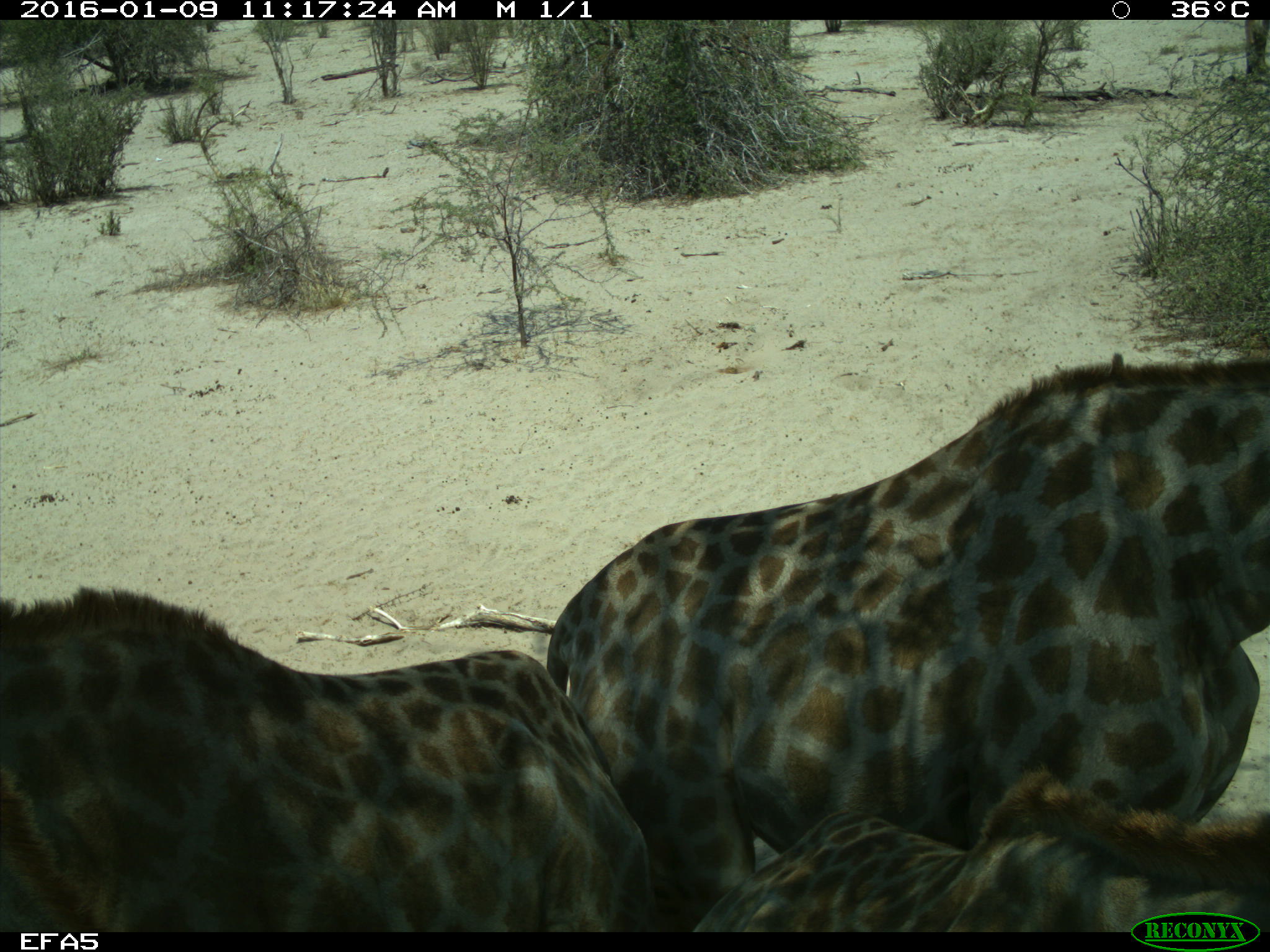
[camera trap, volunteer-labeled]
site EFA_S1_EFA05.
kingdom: Animalia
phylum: Chordata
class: Mammalia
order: Artiodactyla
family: Giraffidae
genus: Giraffa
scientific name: Giraffa camelopardalis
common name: giraffe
Giraffe (Giraffa camelopardalis), count 3. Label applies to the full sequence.